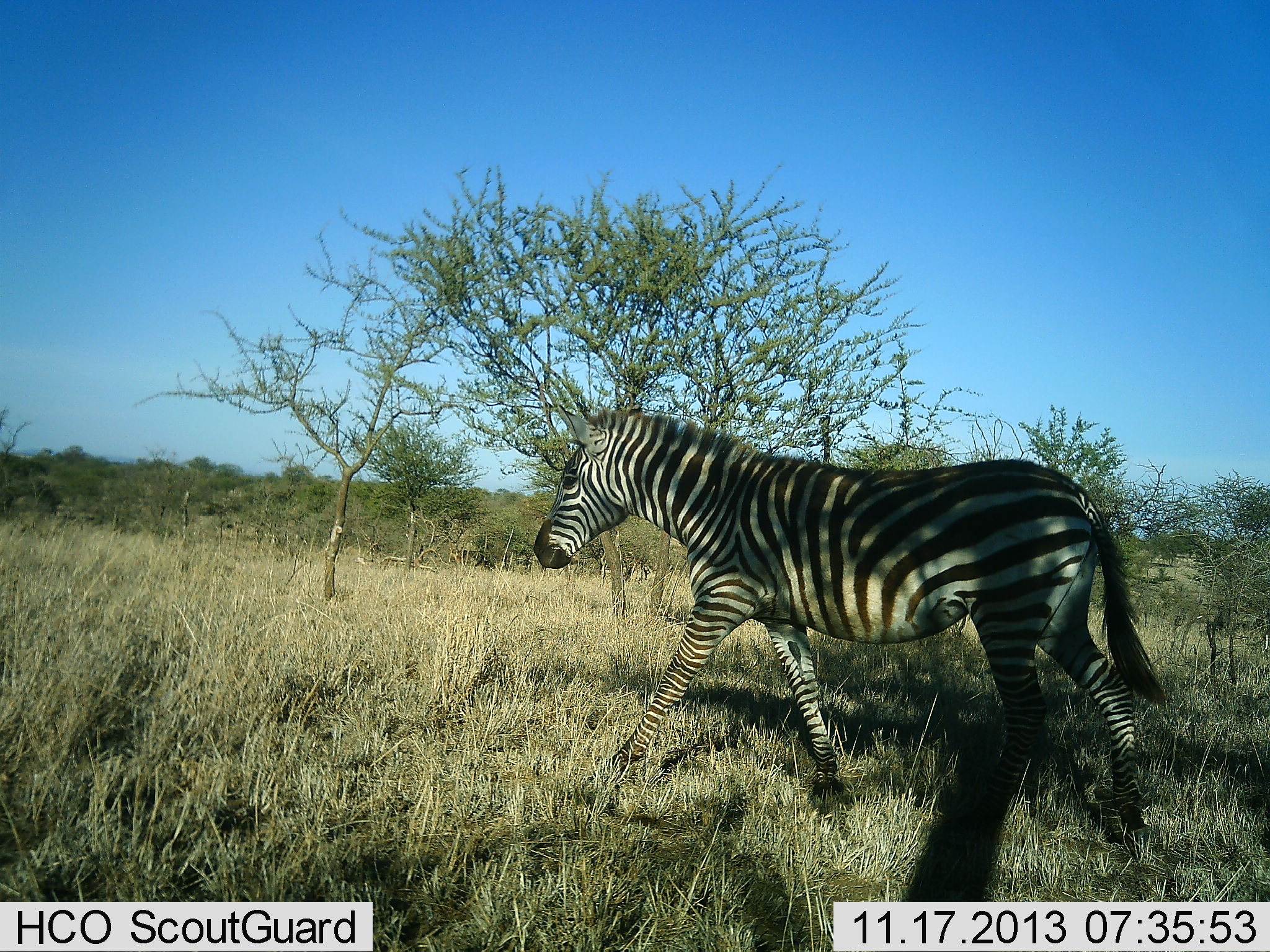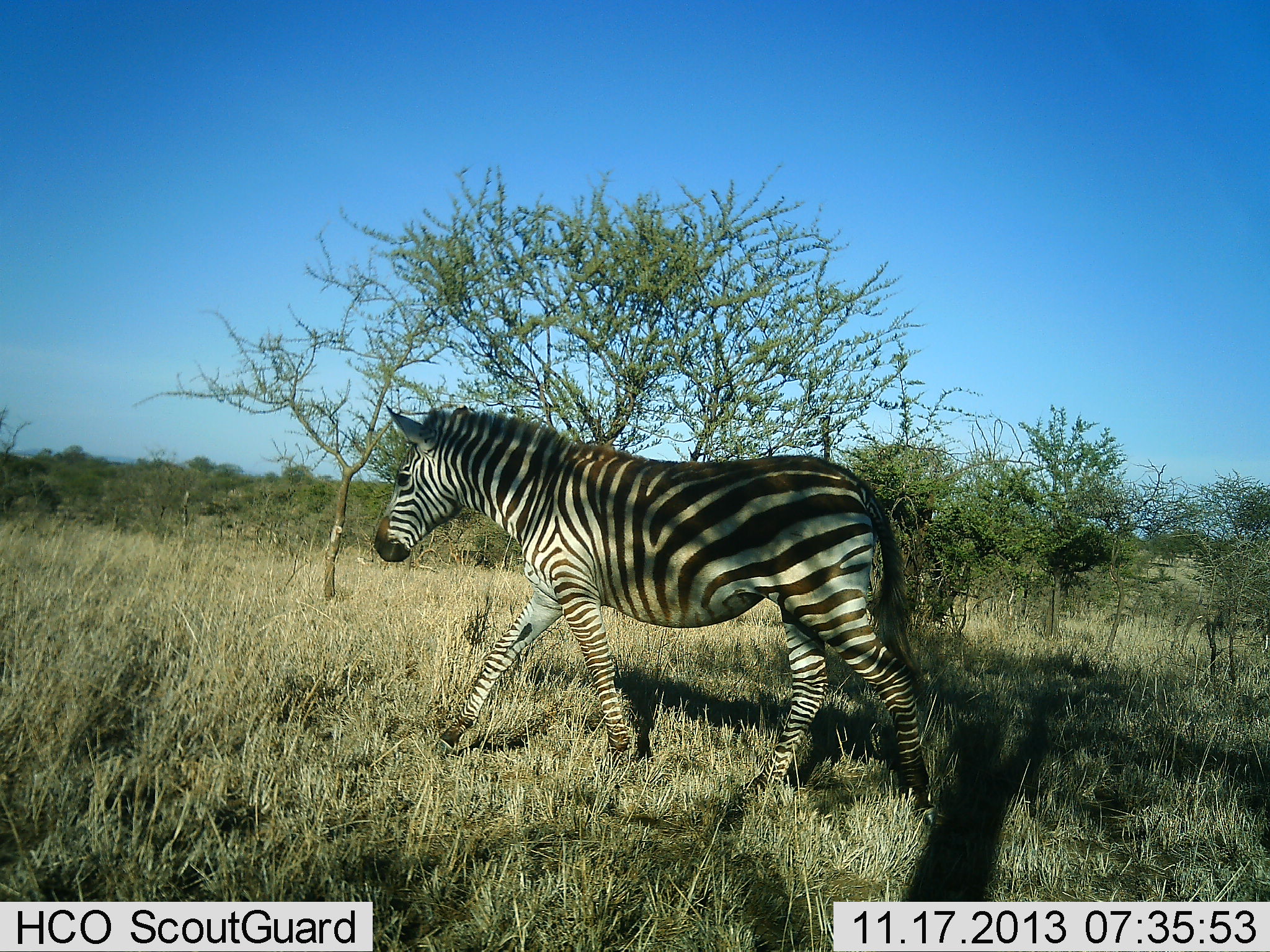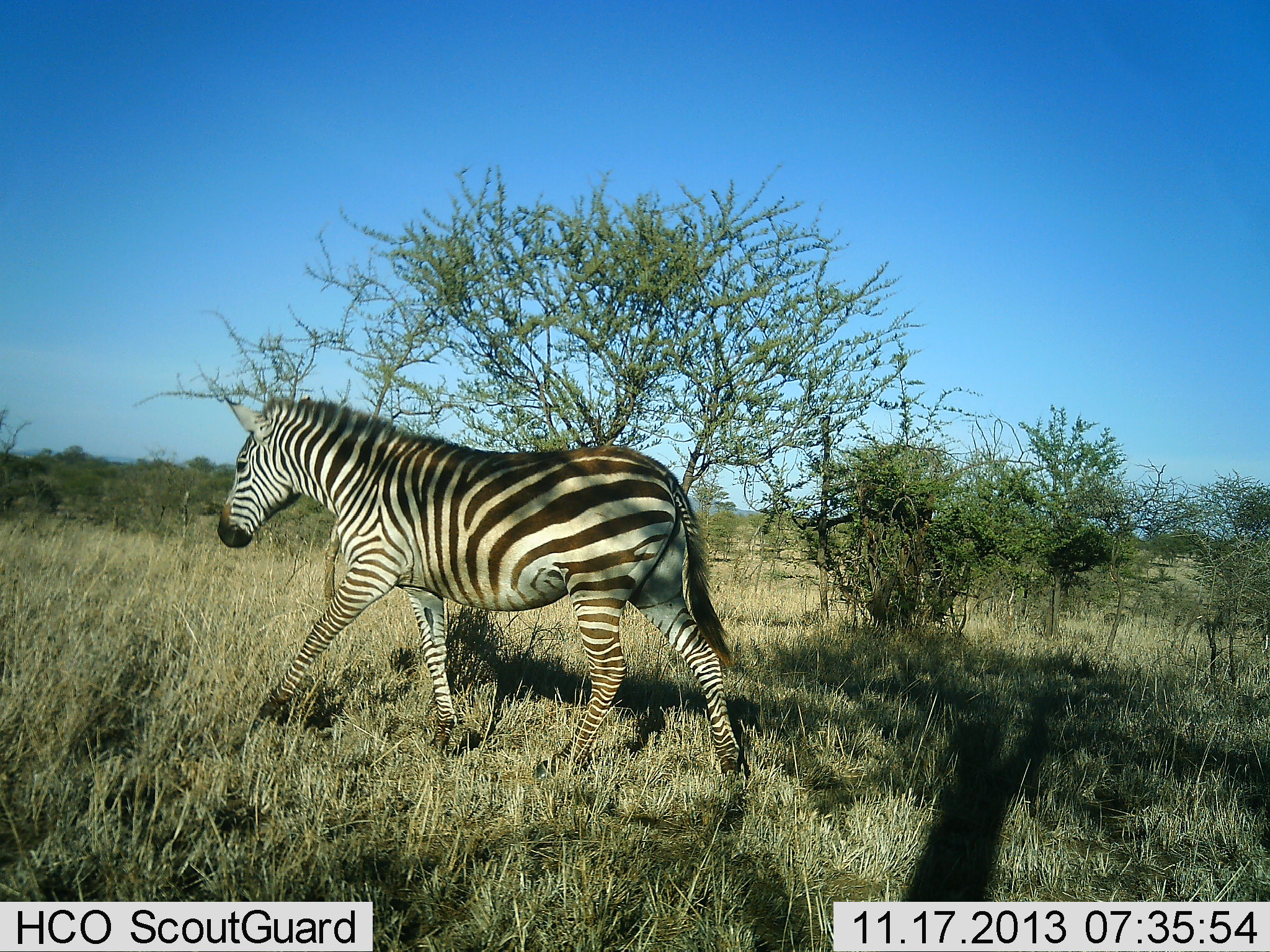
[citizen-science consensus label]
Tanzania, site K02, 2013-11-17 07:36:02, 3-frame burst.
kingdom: Animalia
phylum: Chordata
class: Mammalia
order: Perissodactyla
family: Equidae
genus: Equus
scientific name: Equus quagga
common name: plains zebra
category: zebra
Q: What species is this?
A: Zebra (plains zebra) (Equus quagga).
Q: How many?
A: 1.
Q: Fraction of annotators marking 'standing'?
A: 4%.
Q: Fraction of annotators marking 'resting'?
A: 0%.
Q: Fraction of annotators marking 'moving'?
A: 100%.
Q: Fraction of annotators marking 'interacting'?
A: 0%.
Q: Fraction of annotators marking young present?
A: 0%.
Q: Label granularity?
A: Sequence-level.